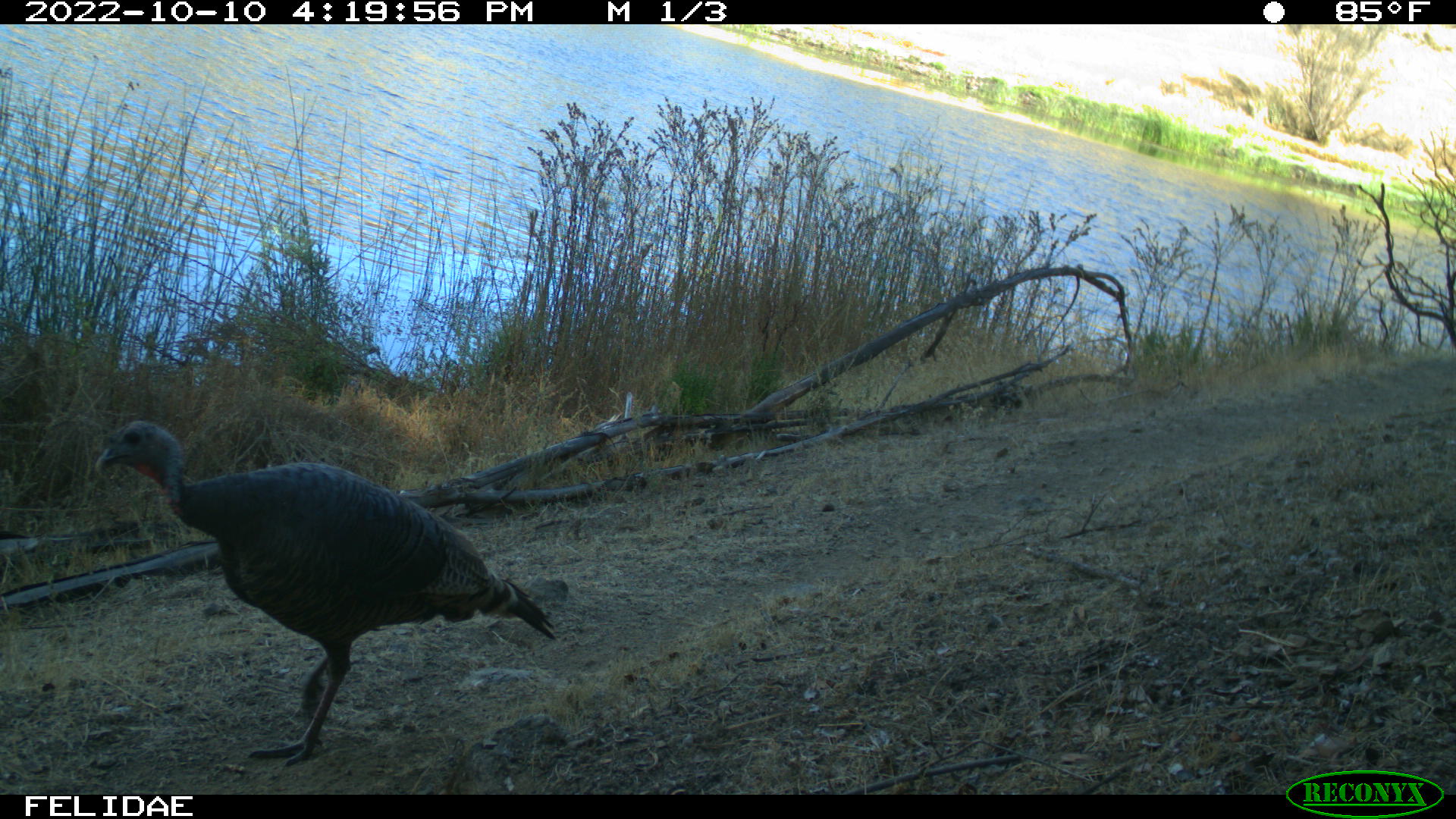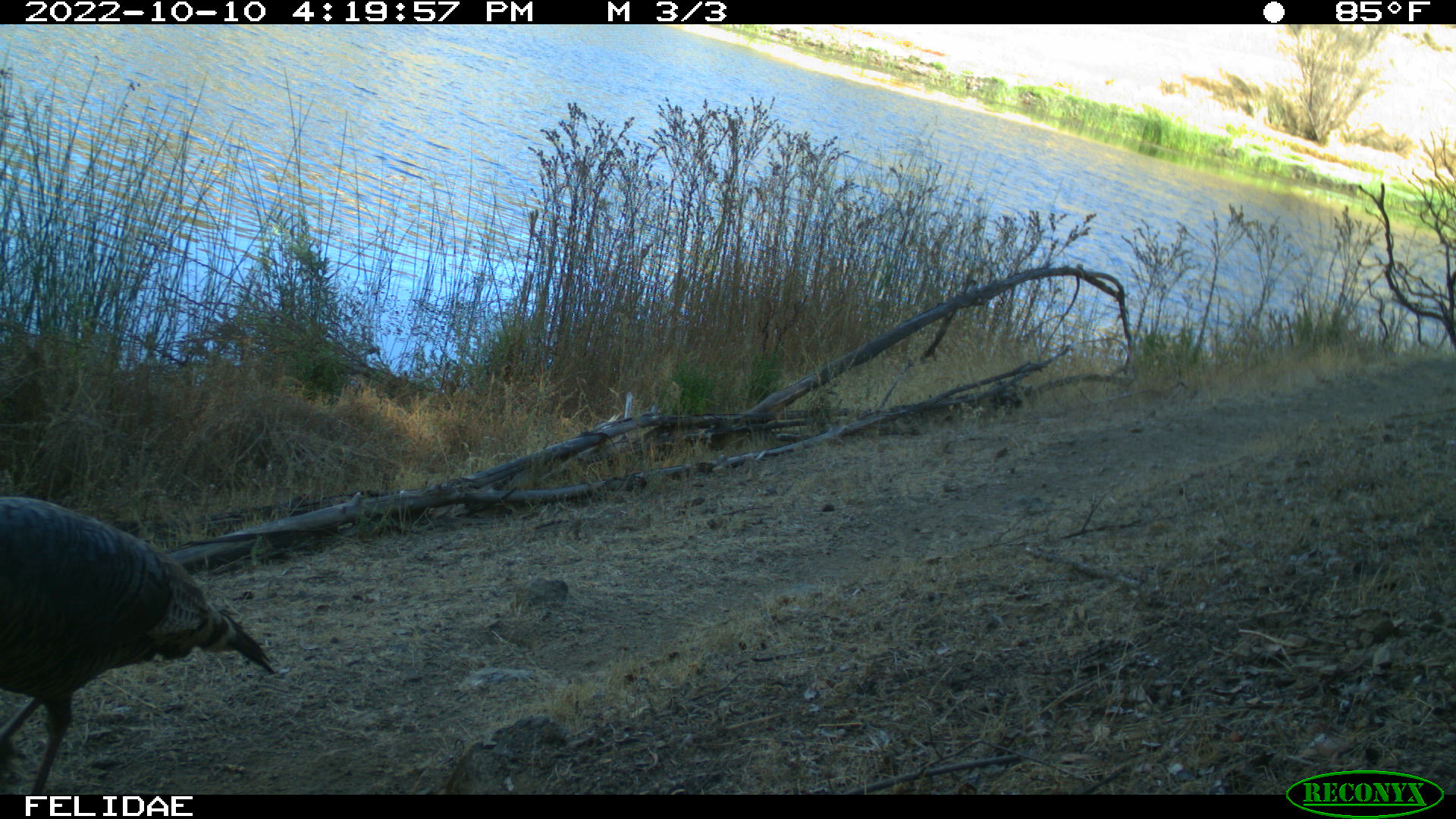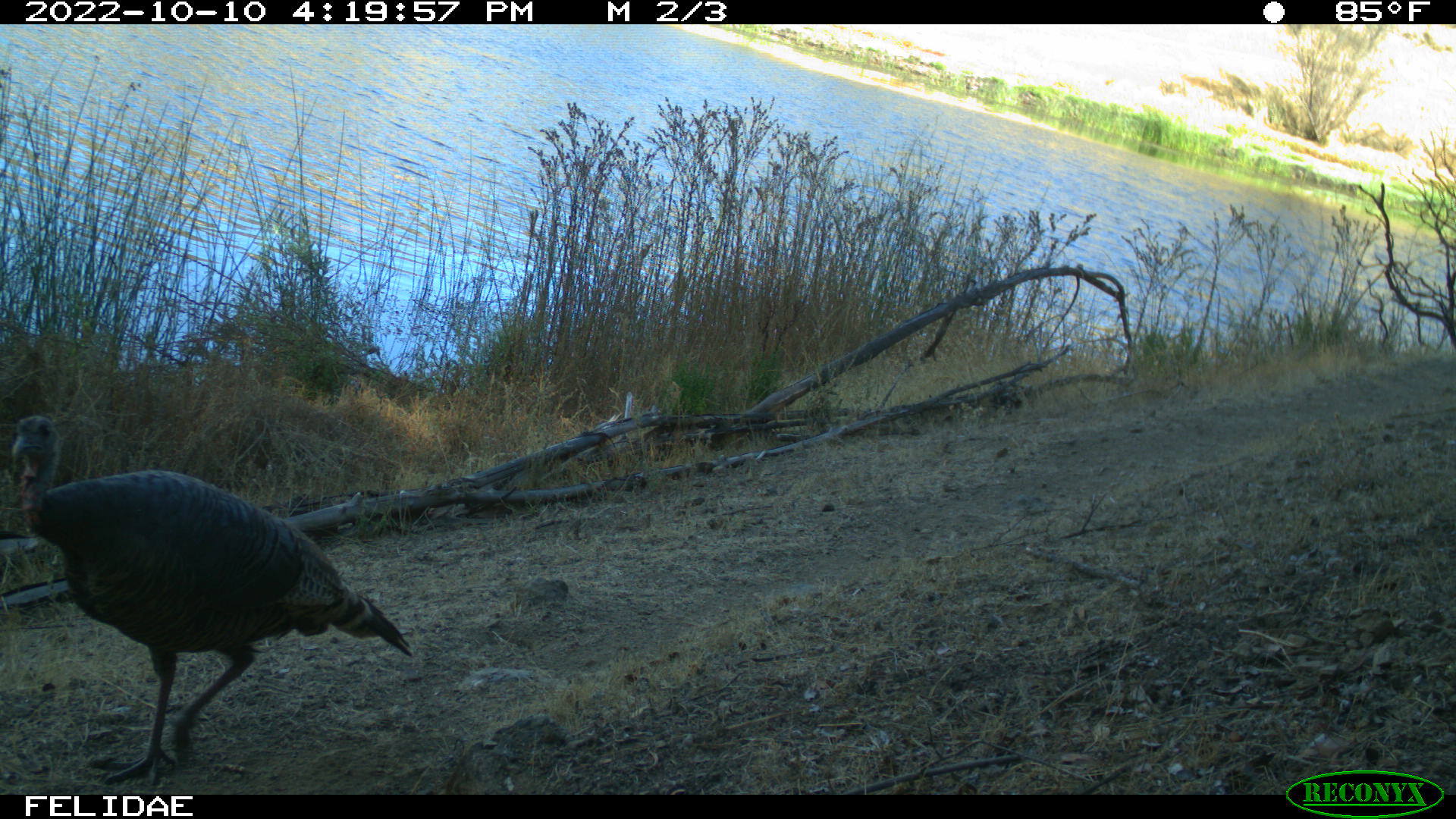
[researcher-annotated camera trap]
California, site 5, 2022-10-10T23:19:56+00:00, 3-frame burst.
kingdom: Animalia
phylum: Chordata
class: Aves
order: Galliformes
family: Phasianidae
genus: Meleagris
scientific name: Meleagris gallopavo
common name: turkey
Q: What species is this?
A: Turkey (Meleagris gallopavo).